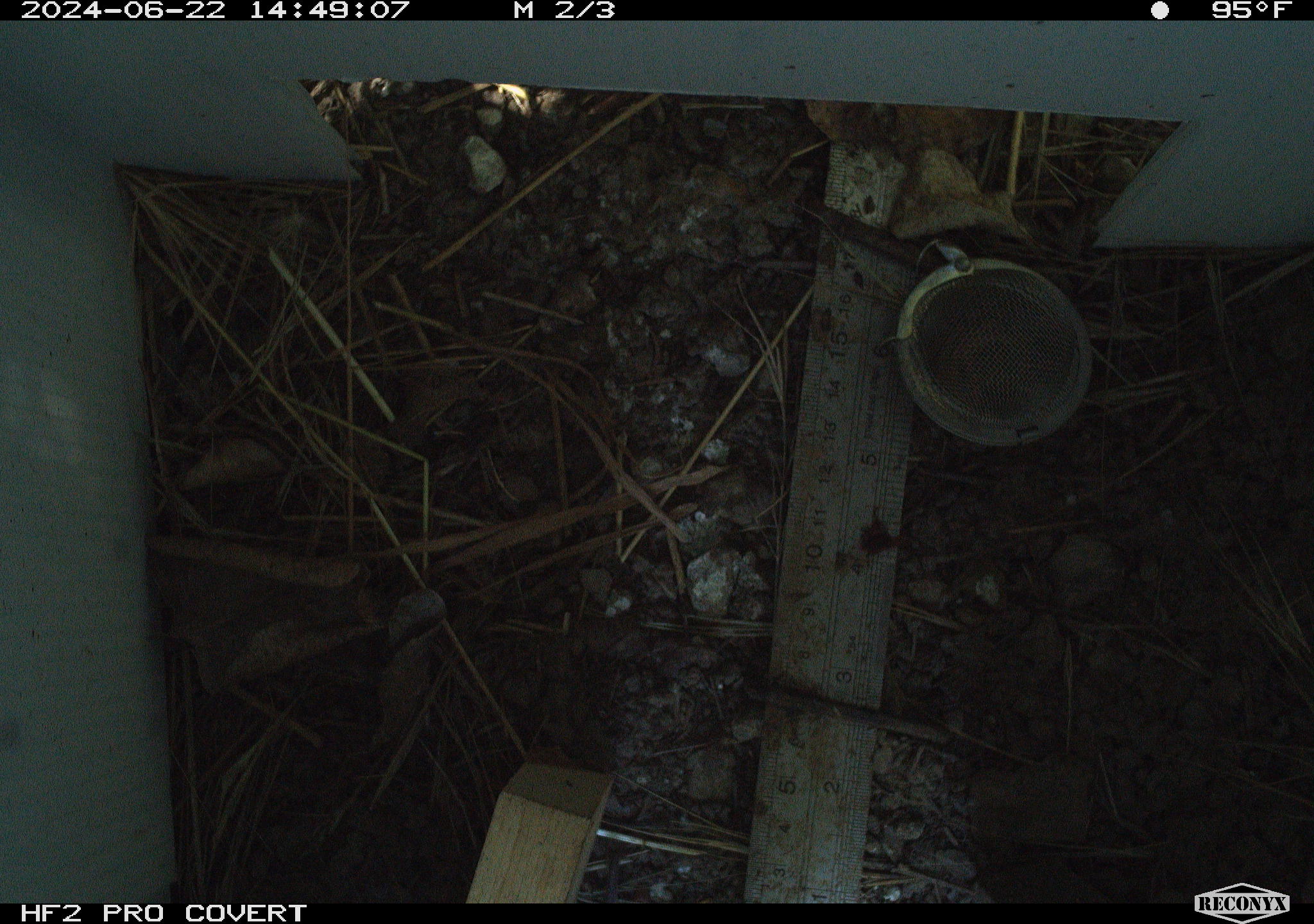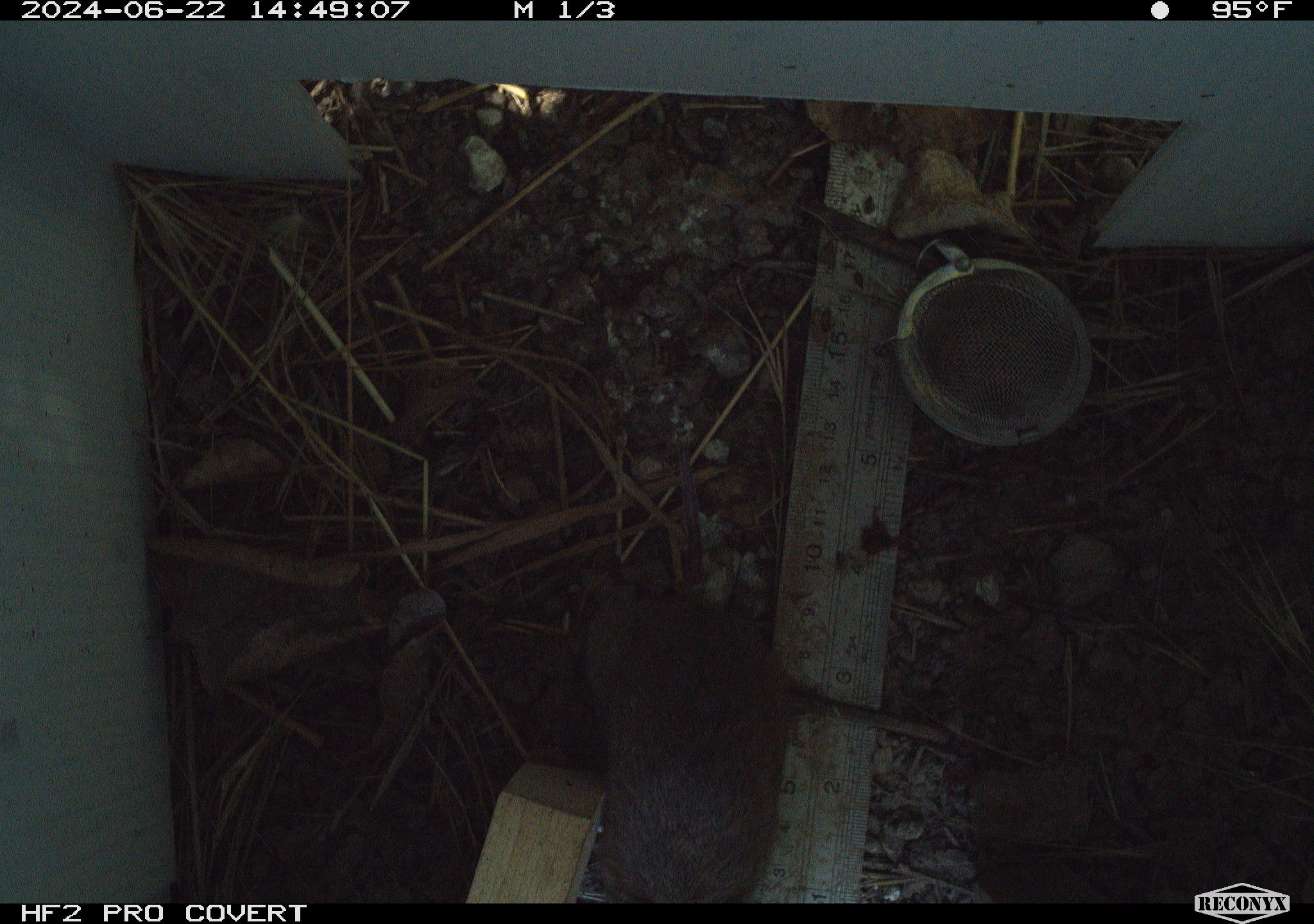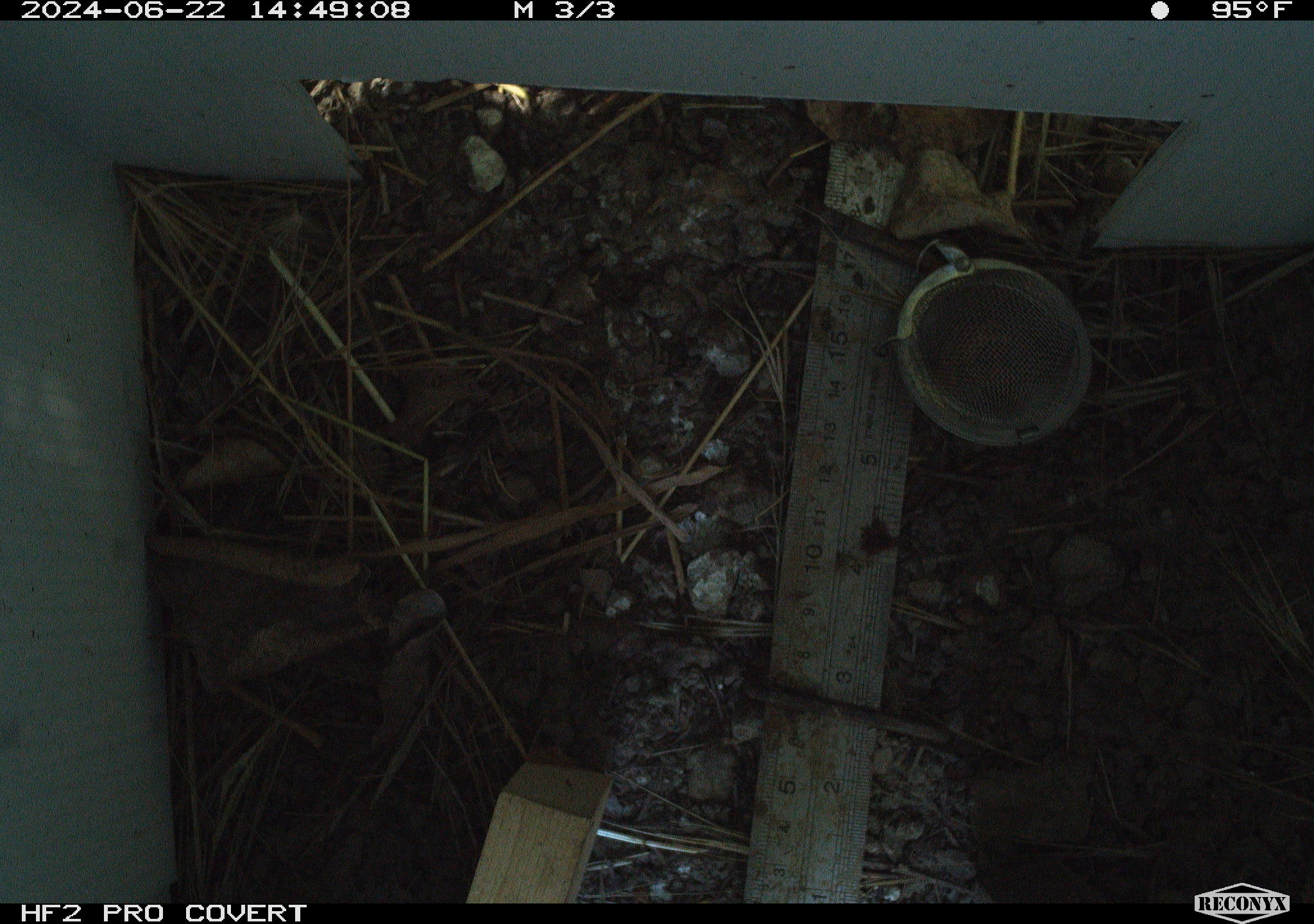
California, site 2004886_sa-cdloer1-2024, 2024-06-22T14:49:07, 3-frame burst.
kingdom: Animalia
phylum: Chordata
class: Mammalia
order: Rodentia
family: Cricetidae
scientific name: Arvicolinae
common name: voles, lemmings, and muskrats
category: arvicolinae subfamily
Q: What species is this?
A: Arvicolinae subfamily (voles, lemmings, and muskrats) (Arvicolinae).